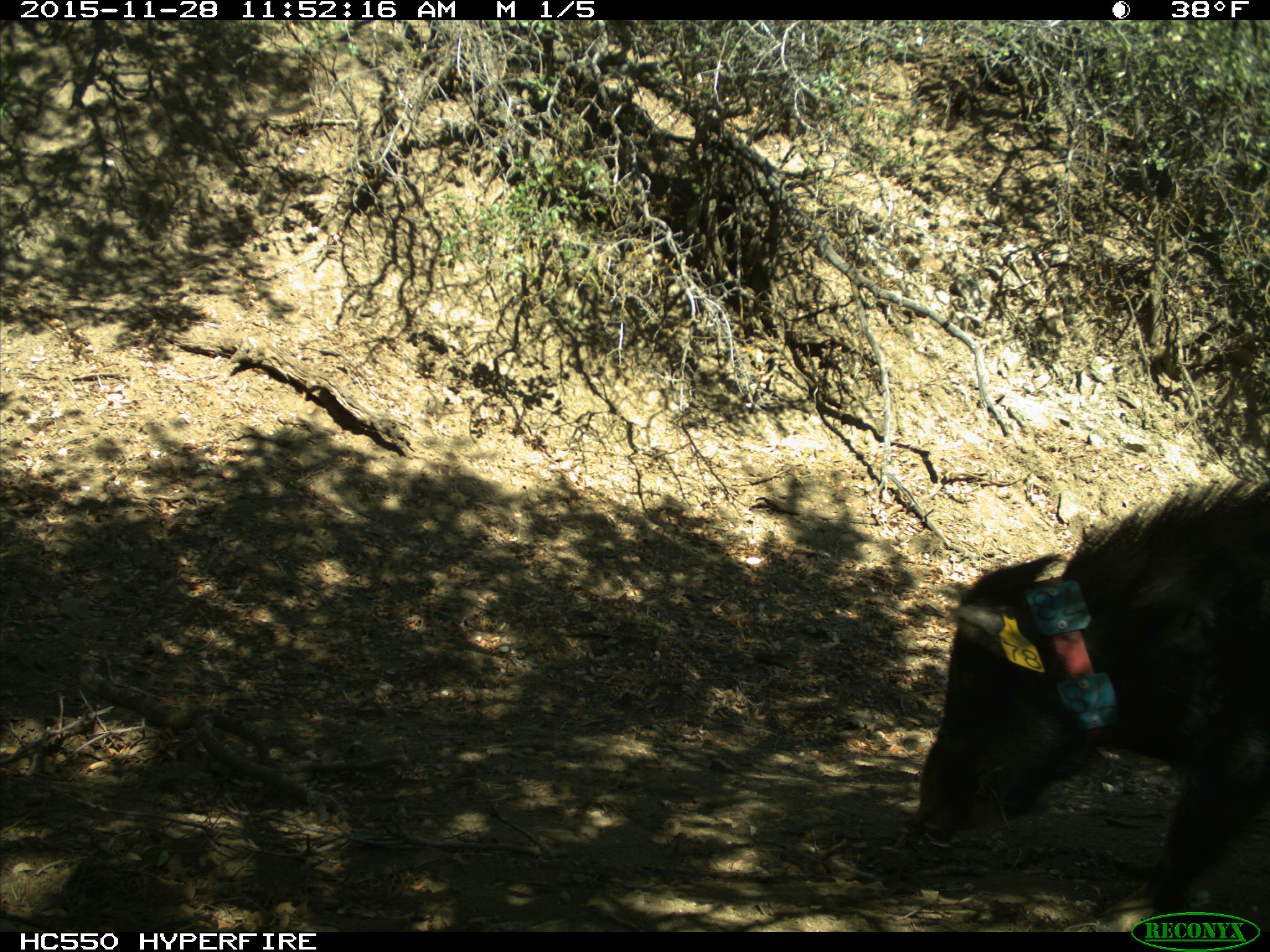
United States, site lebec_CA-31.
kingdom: Animalia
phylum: Chordata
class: Mammalia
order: Artiodactyla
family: Suidae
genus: Sus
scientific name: Sus scrofa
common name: wild boar